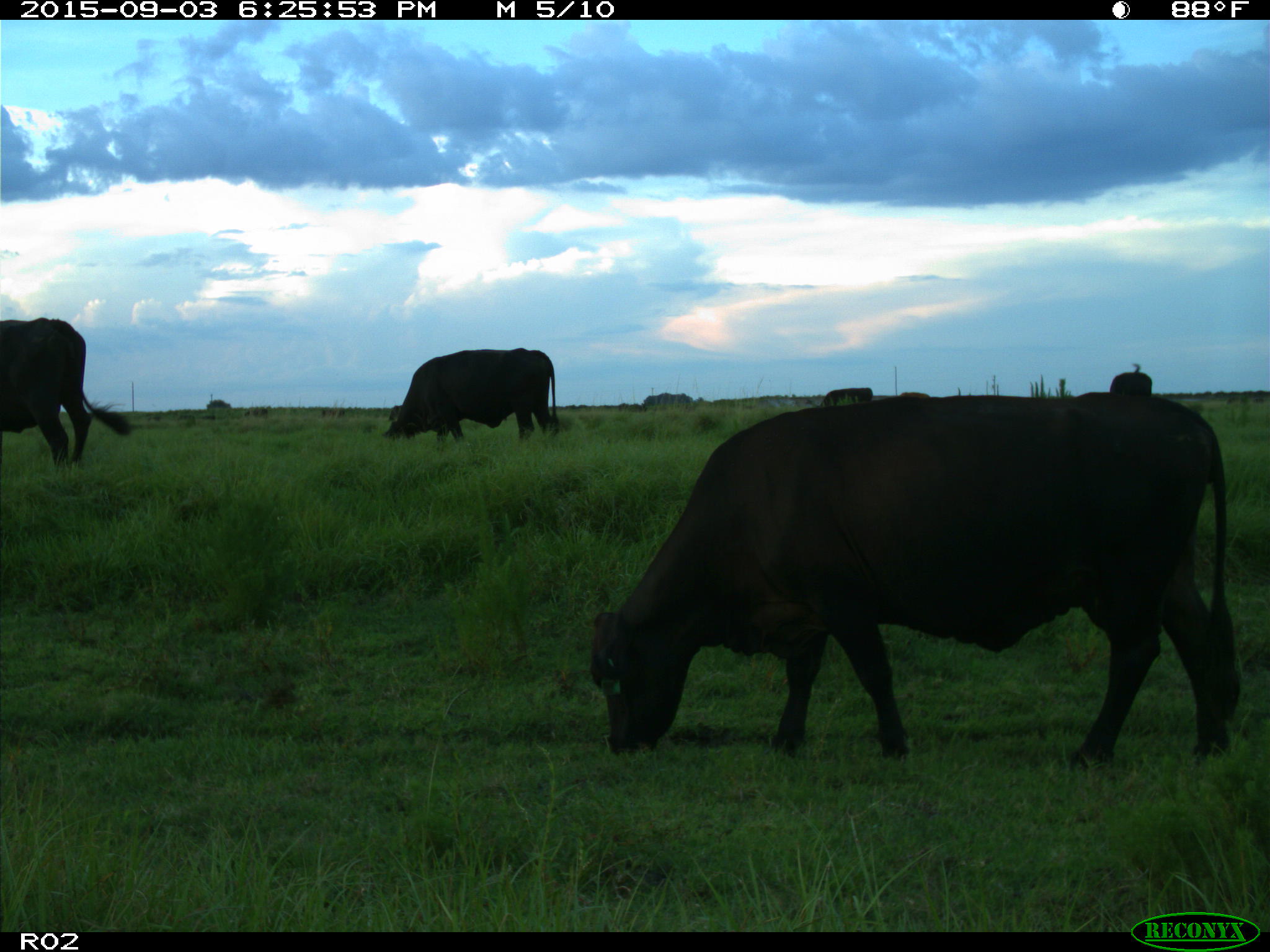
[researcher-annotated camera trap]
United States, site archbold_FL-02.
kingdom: Animalia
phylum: Chordata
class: Mammalia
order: Artiodactyla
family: Bovidae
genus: Bos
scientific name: Bos taurus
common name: domestic cow